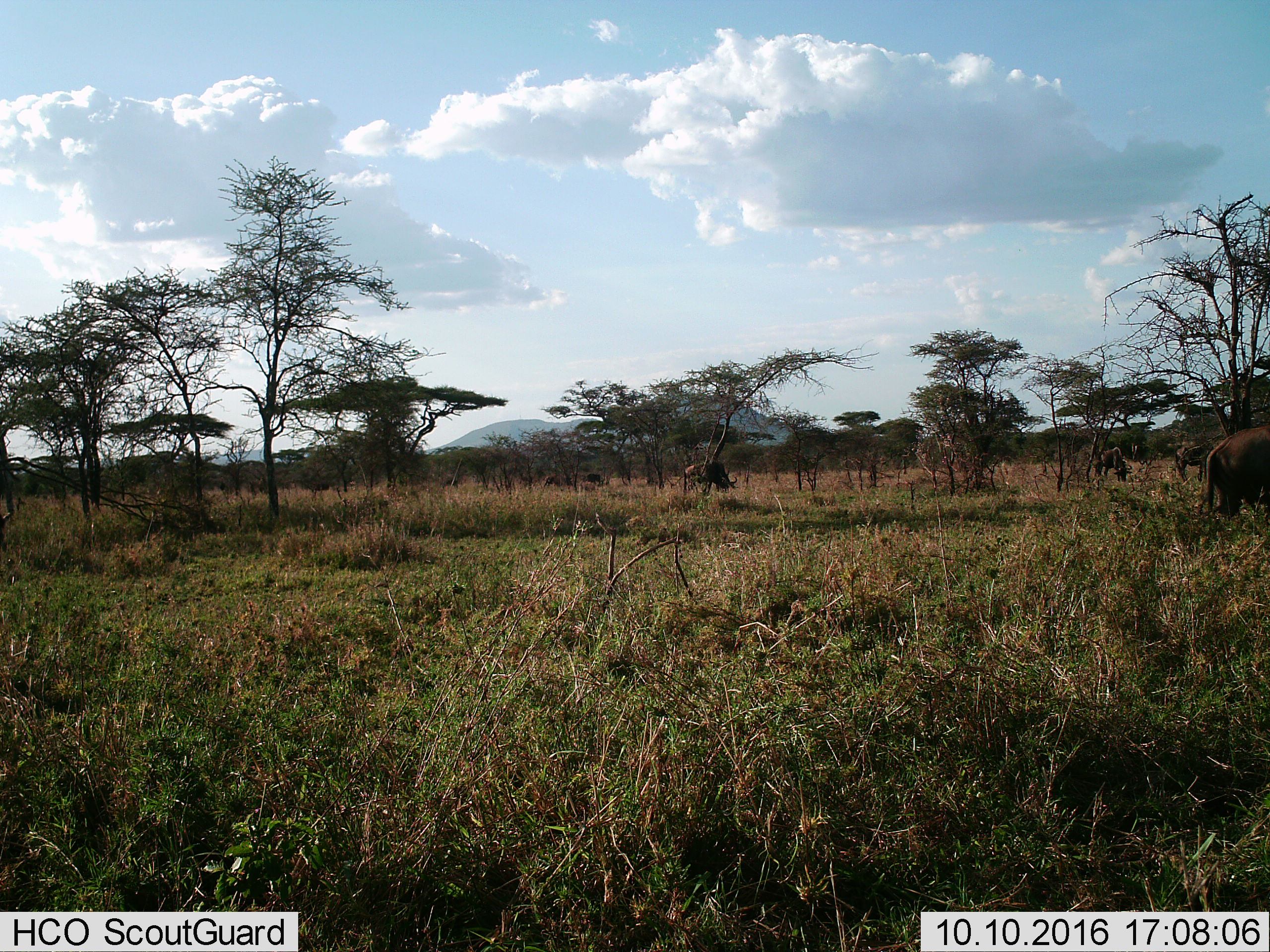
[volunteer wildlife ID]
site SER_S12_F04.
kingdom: Animalia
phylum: Chordata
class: Mammalia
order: Artiodactyla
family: Bovidae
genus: Connochaetes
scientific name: Connochaetes taurinus taurinus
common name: blue wildebeest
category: wildebeestblue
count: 4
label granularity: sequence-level